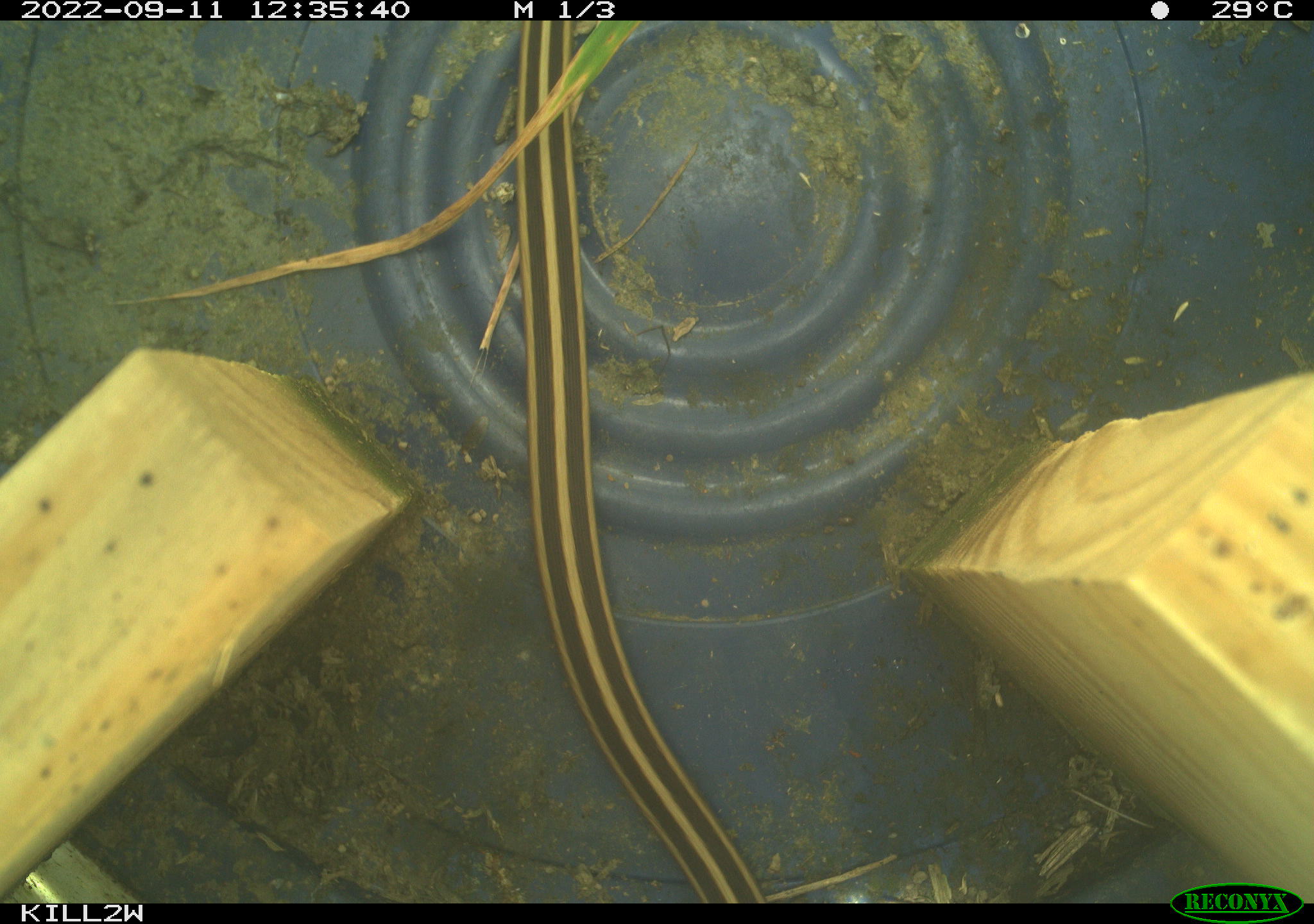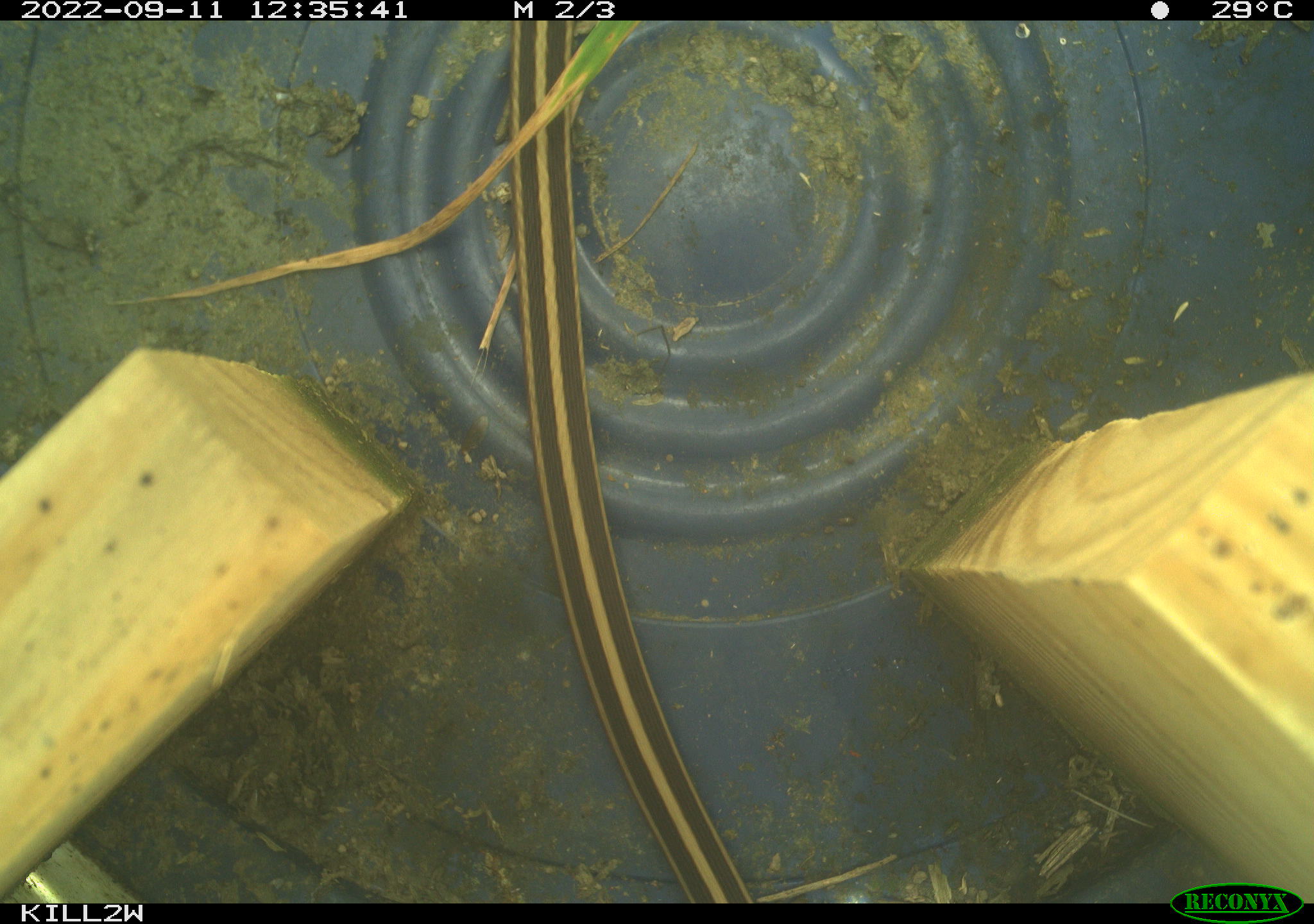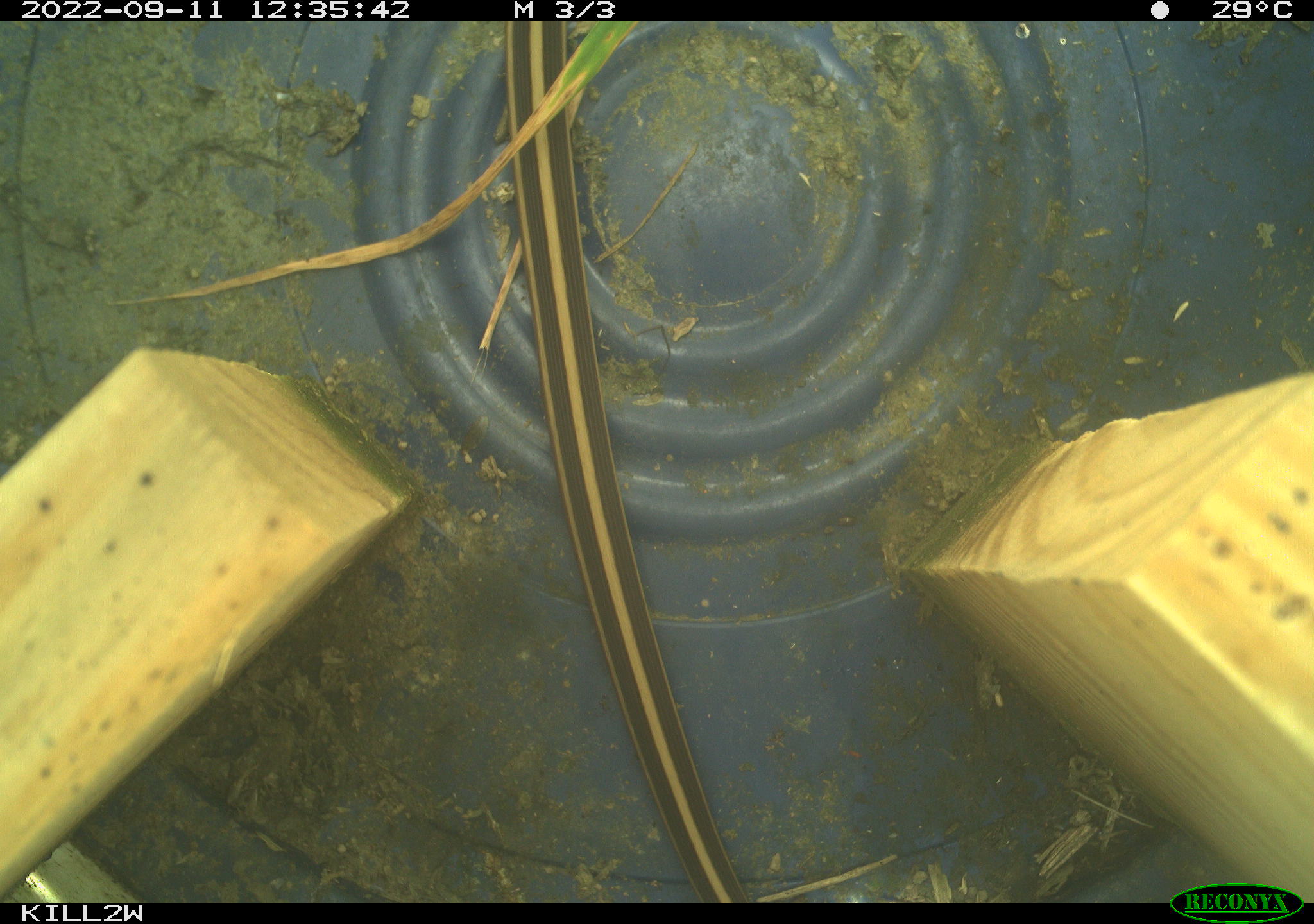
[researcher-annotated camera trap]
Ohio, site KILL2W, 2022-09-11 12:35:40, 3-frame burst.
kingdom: Animalia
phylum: Chordata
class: Reptilia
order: Squamata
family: Colubridae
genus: Thamnophis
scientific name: Thamnophis sirtalis sirtalis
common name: eastern gartersnake